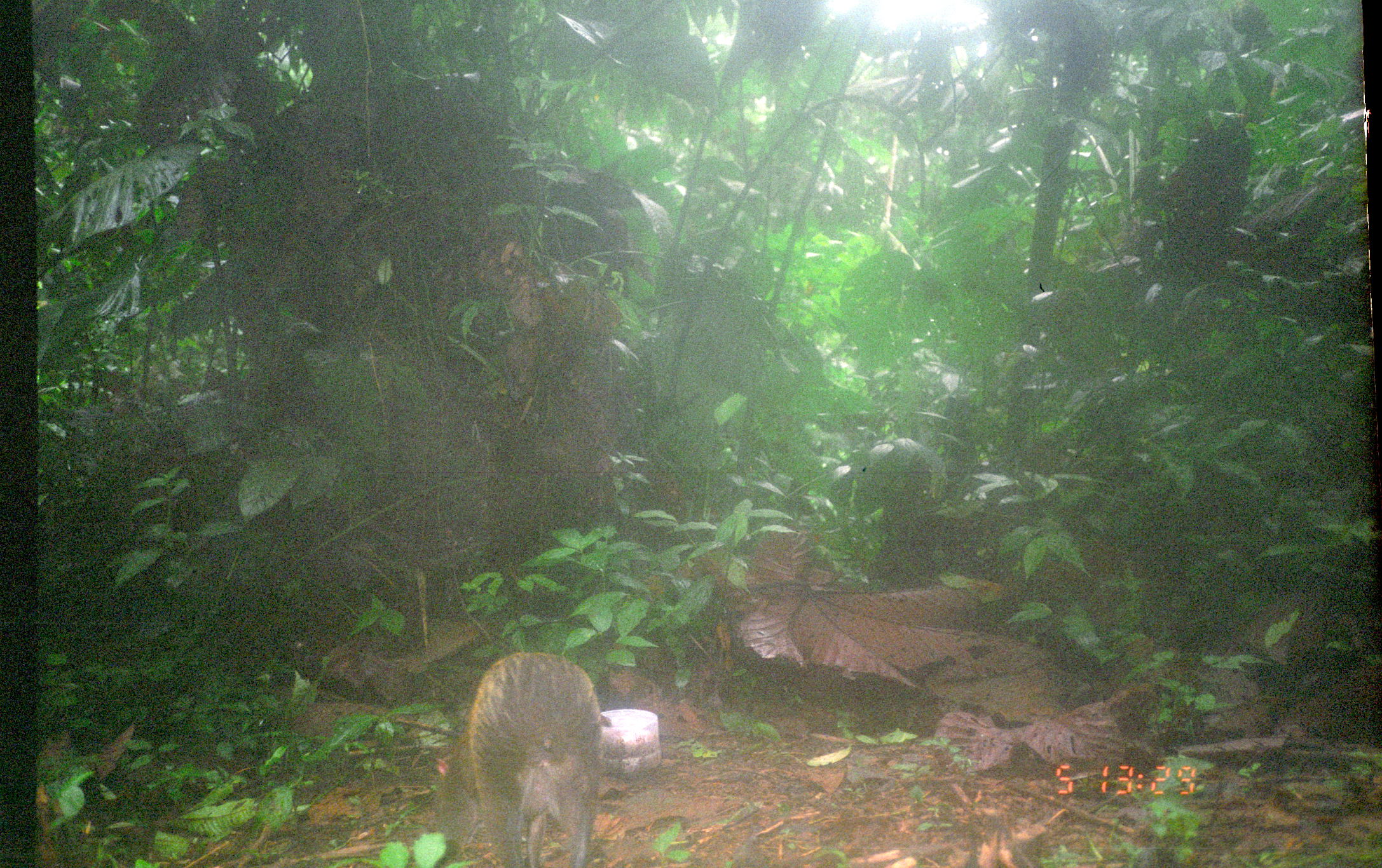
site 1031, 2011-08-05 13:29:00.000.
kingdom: Animalia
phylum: Chordata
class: Mammalia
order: Rodentia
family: Dasyproctidae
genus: Dasyprocta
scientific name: Dasyprocta punctata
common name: central american agouti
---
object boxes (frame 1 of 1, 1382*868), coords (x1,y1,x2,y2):
dasyprocta punctata: (464,648,606,867)